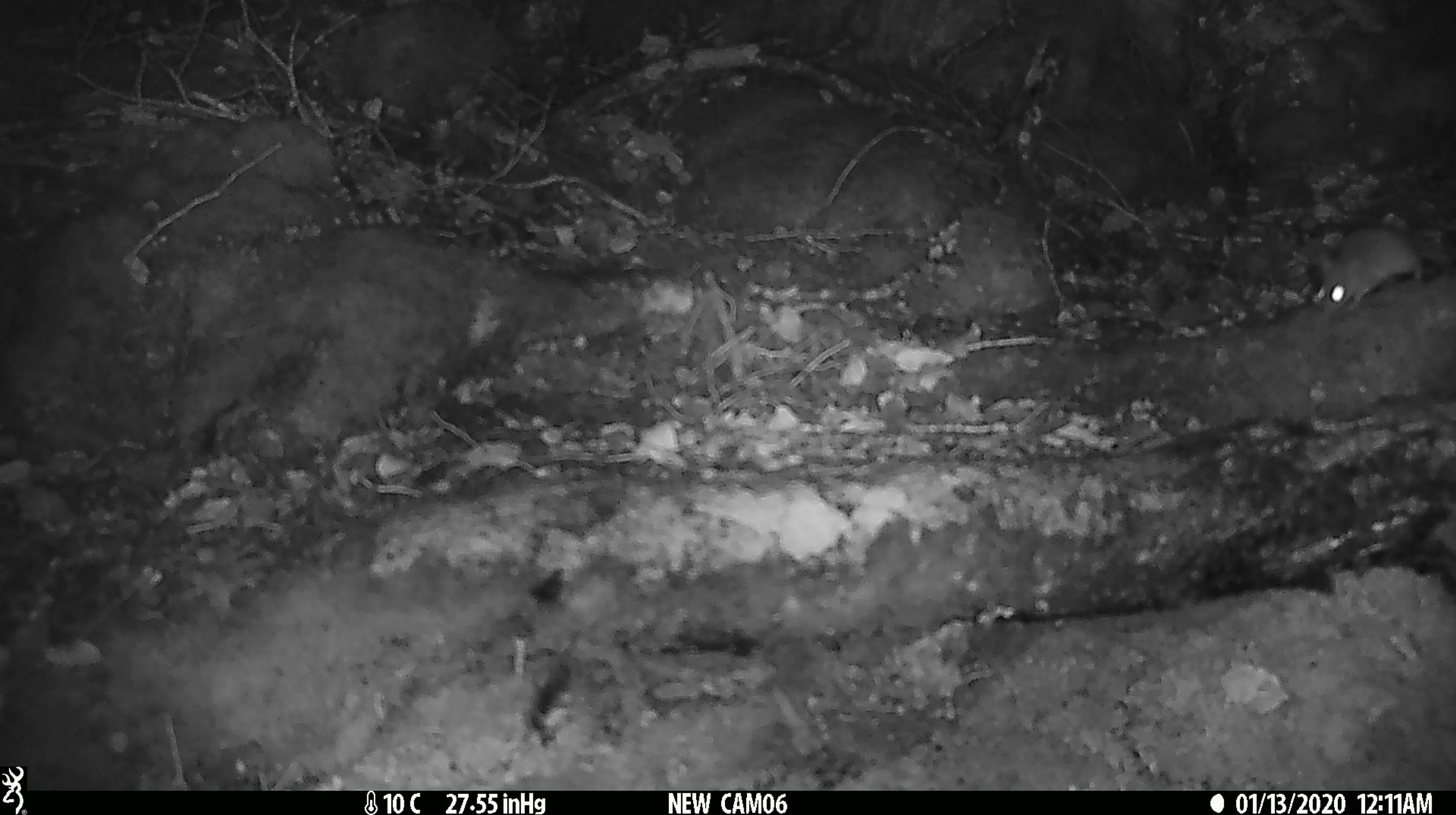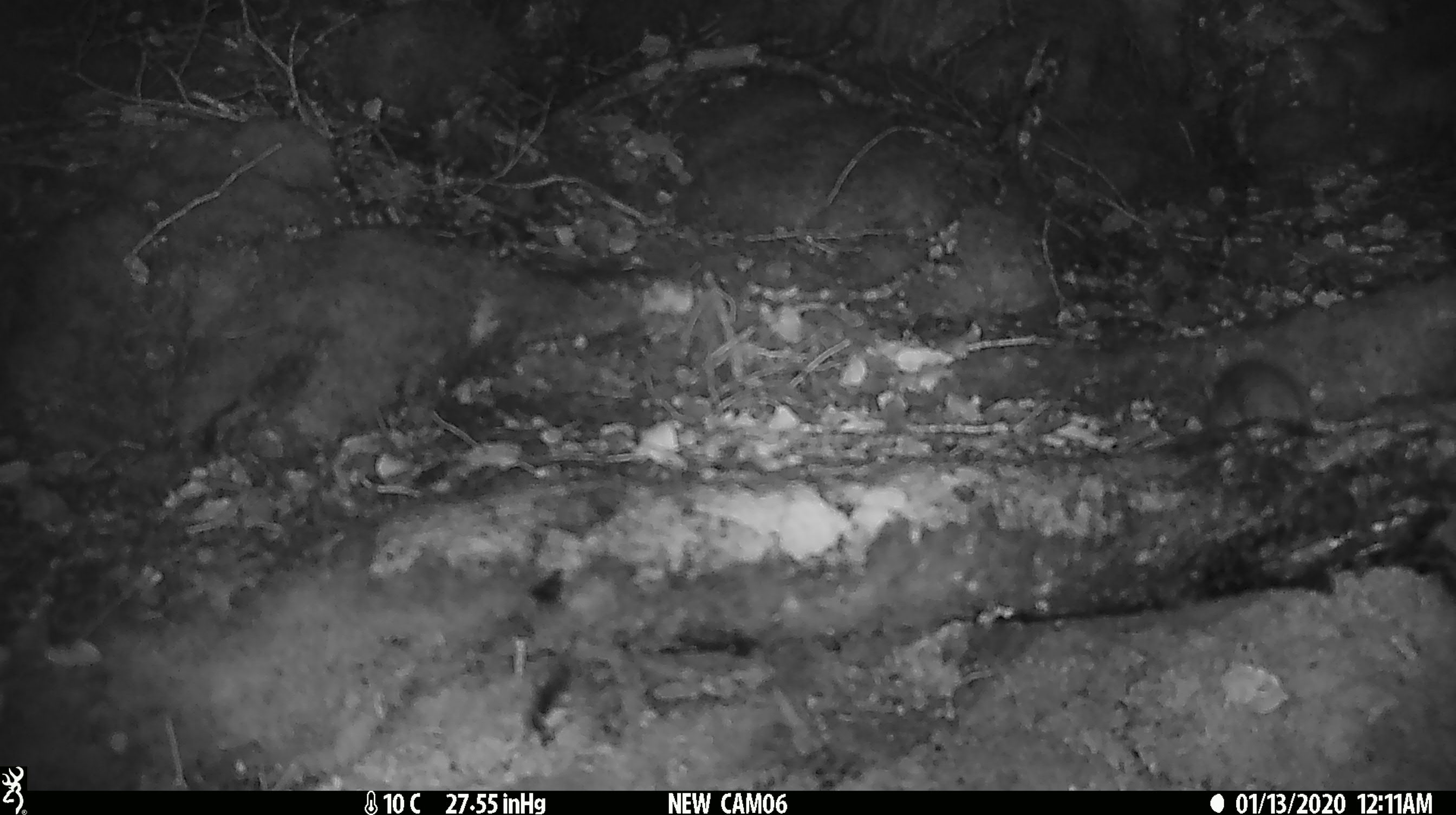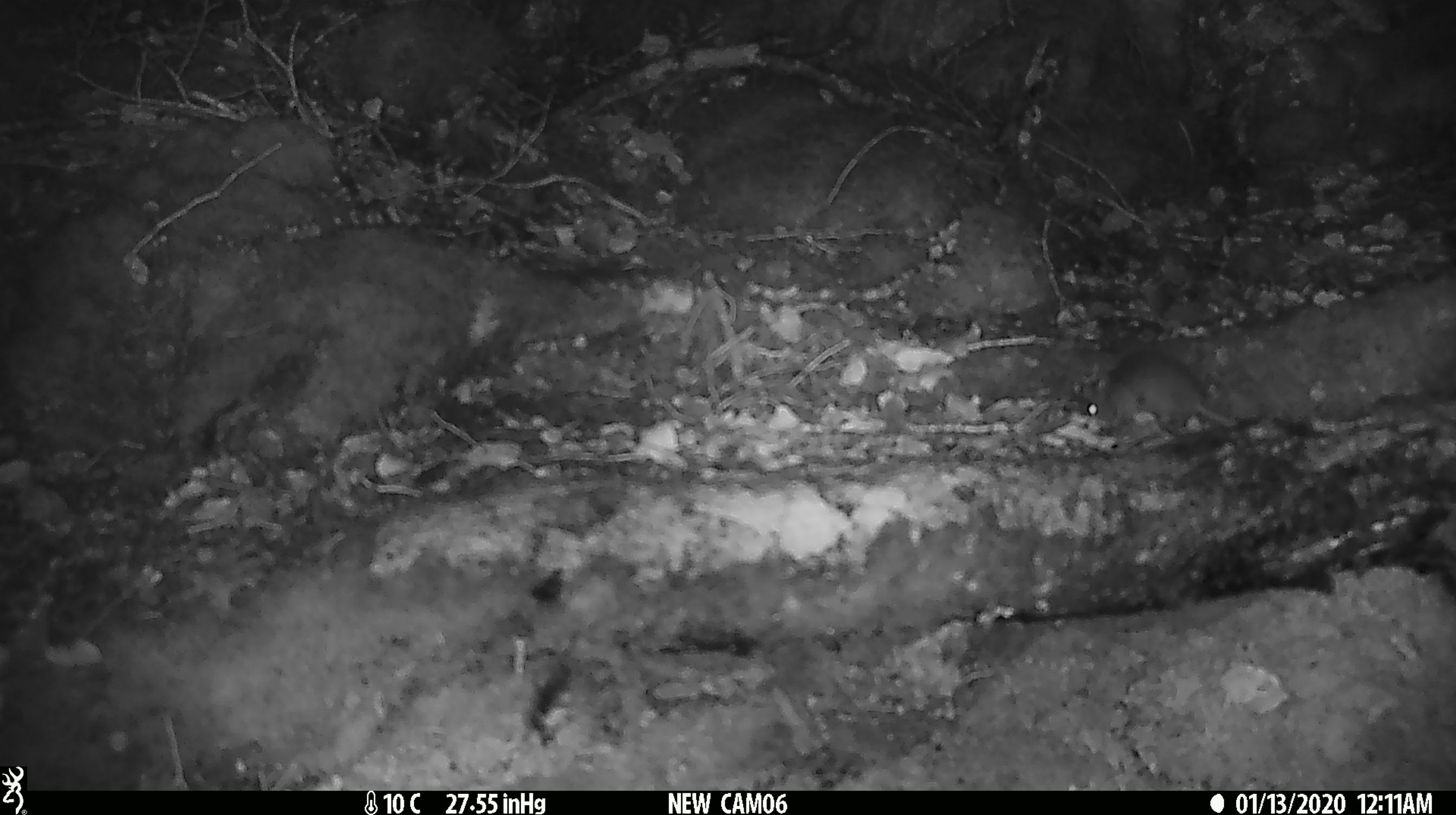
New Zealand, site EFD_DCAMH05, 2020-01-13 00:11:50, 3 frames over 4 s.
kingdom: Animalia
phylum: Chordata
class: Mammalia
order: Rodentia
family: Muridae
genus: Mus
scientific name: Mus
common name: mouse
Mouse (Mus).